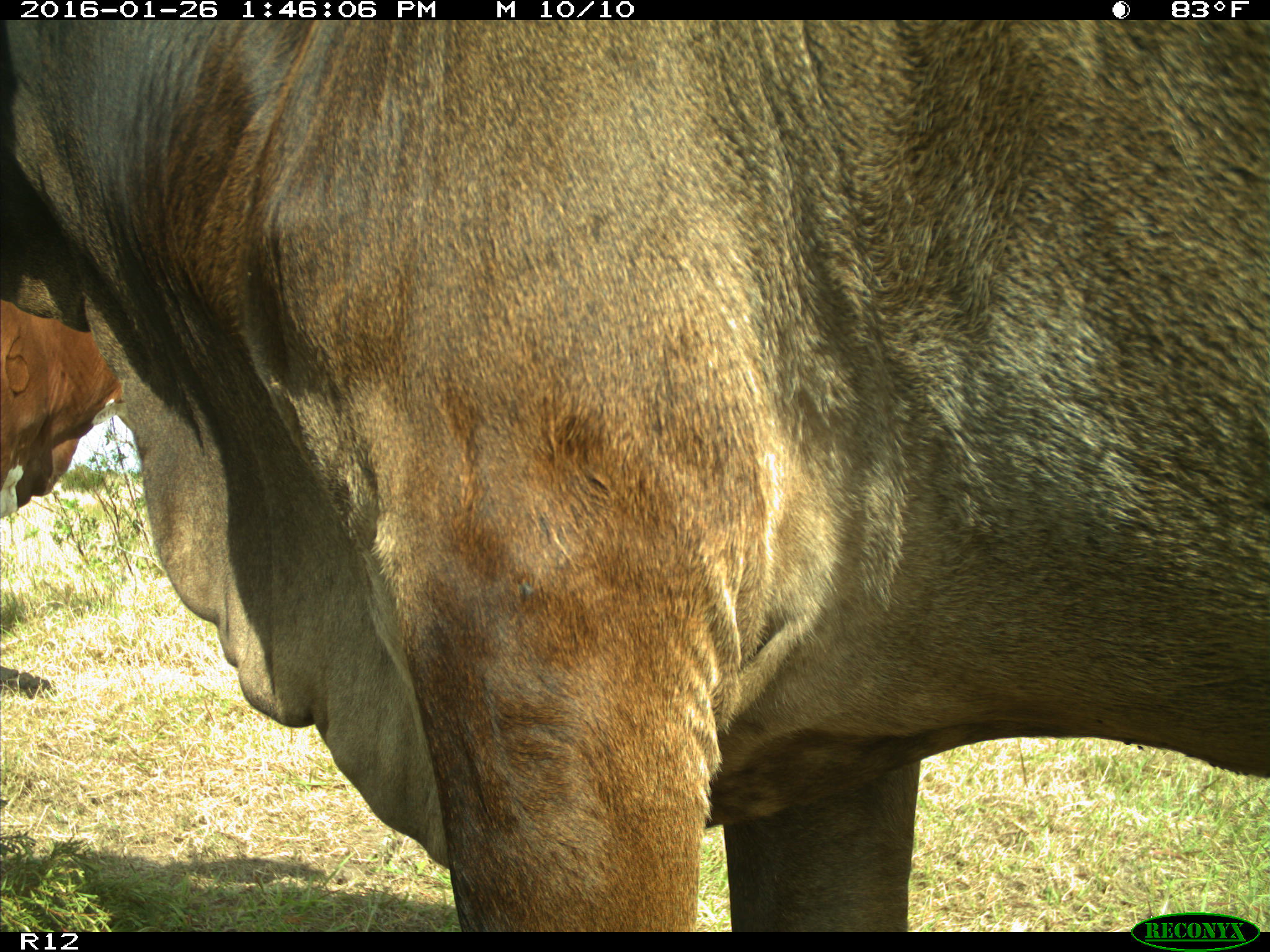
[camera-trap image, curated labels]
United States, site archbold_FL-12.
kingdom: Animalia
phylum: Chordata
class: Mammalia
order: Artiodactyla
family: Bovidae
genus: Bos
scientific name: Bos taurus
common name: domestic cow